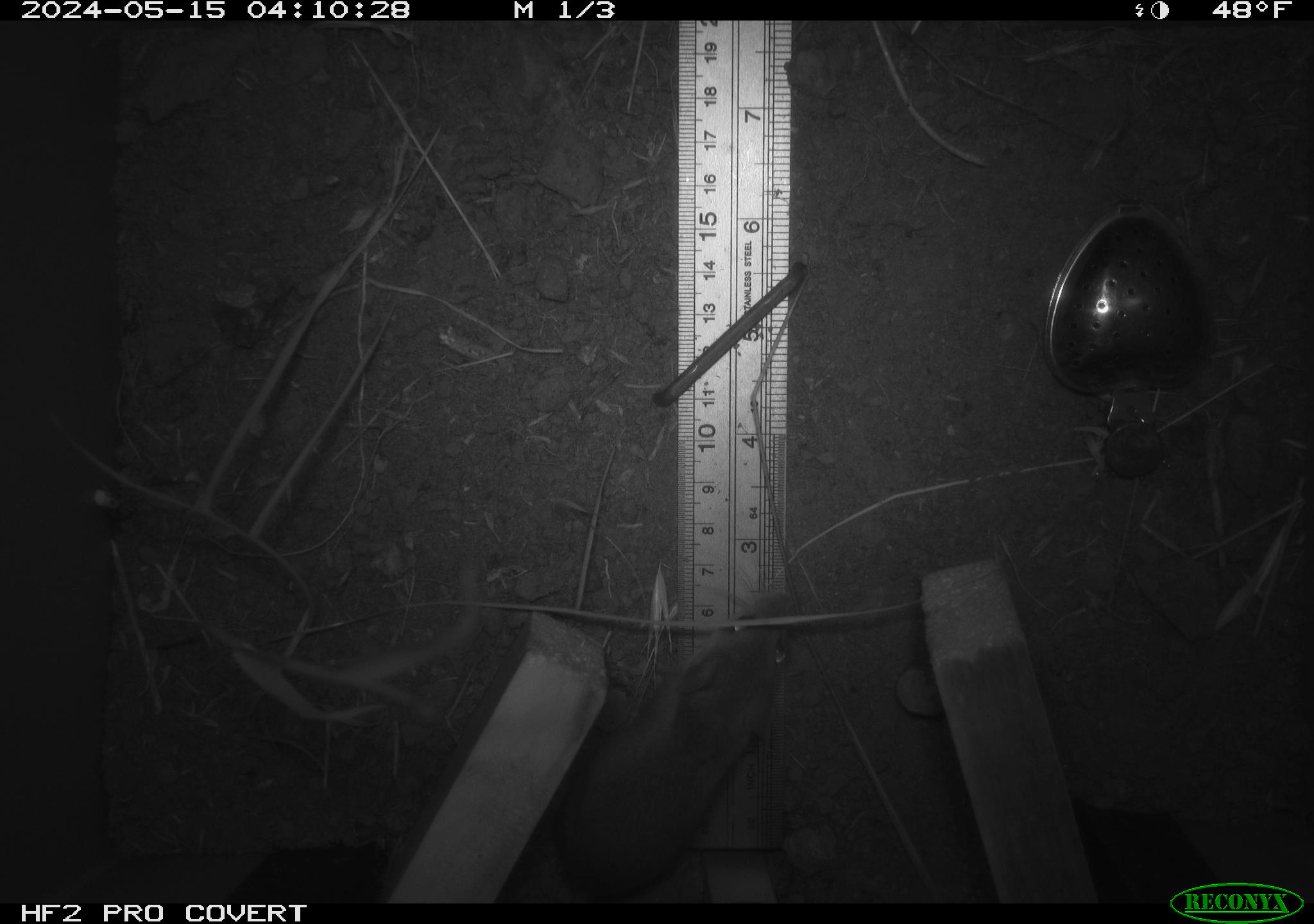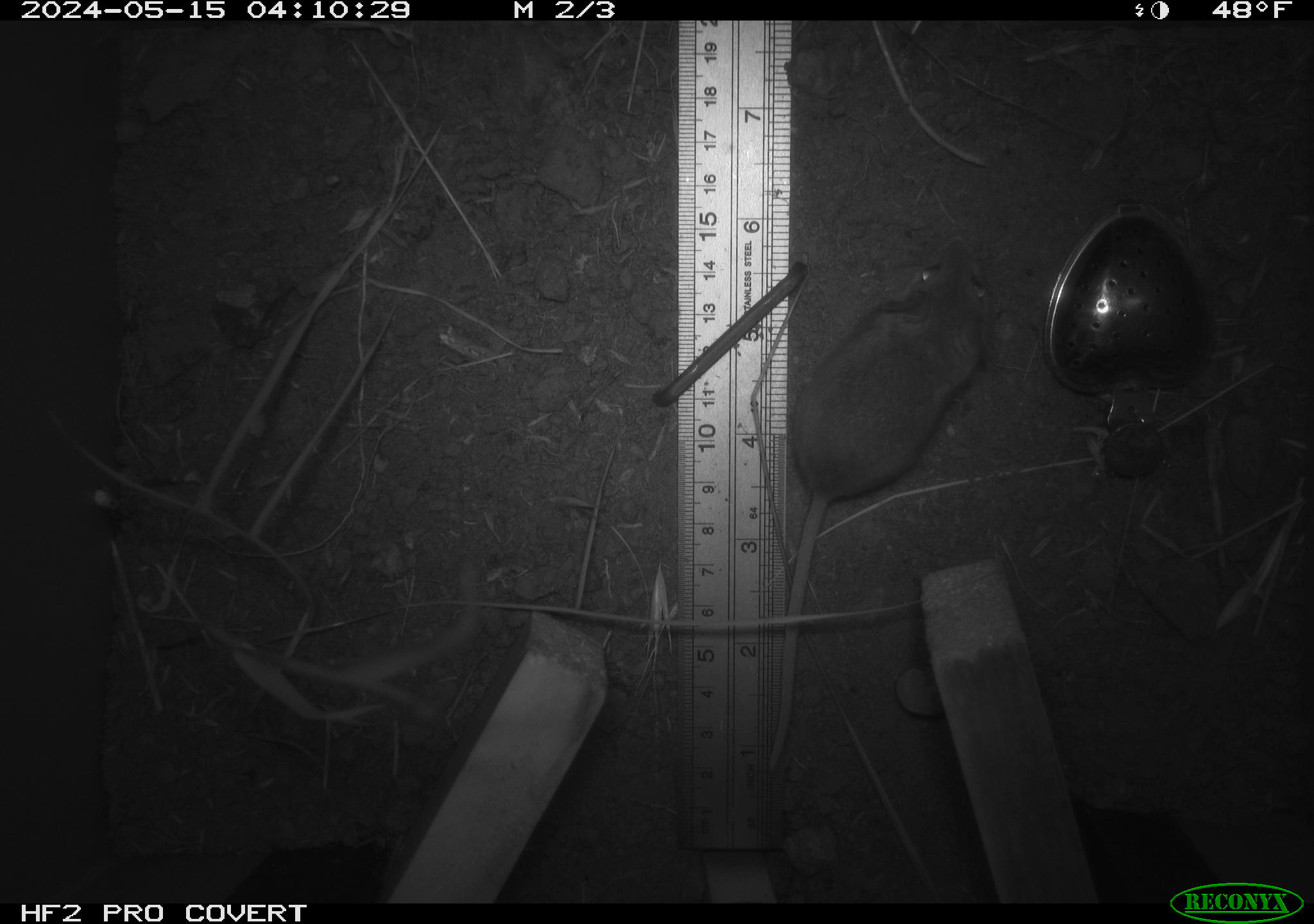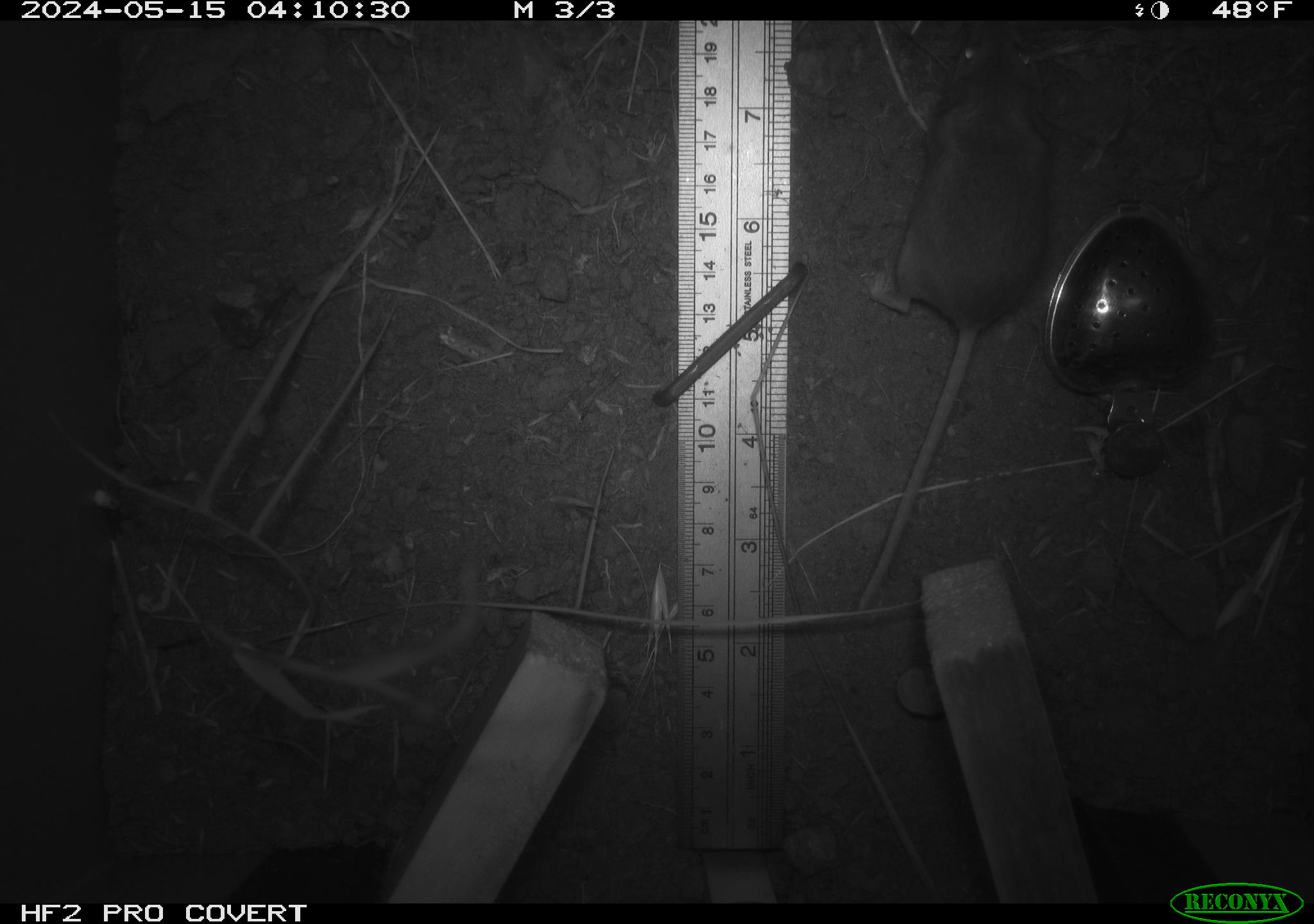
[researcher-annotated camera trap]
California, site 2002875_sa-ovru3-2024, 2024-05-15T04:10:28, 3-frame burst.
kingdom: Animalia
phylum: Chordata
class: Mammalia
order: Rodentia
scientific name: Rodentia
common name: mouse species